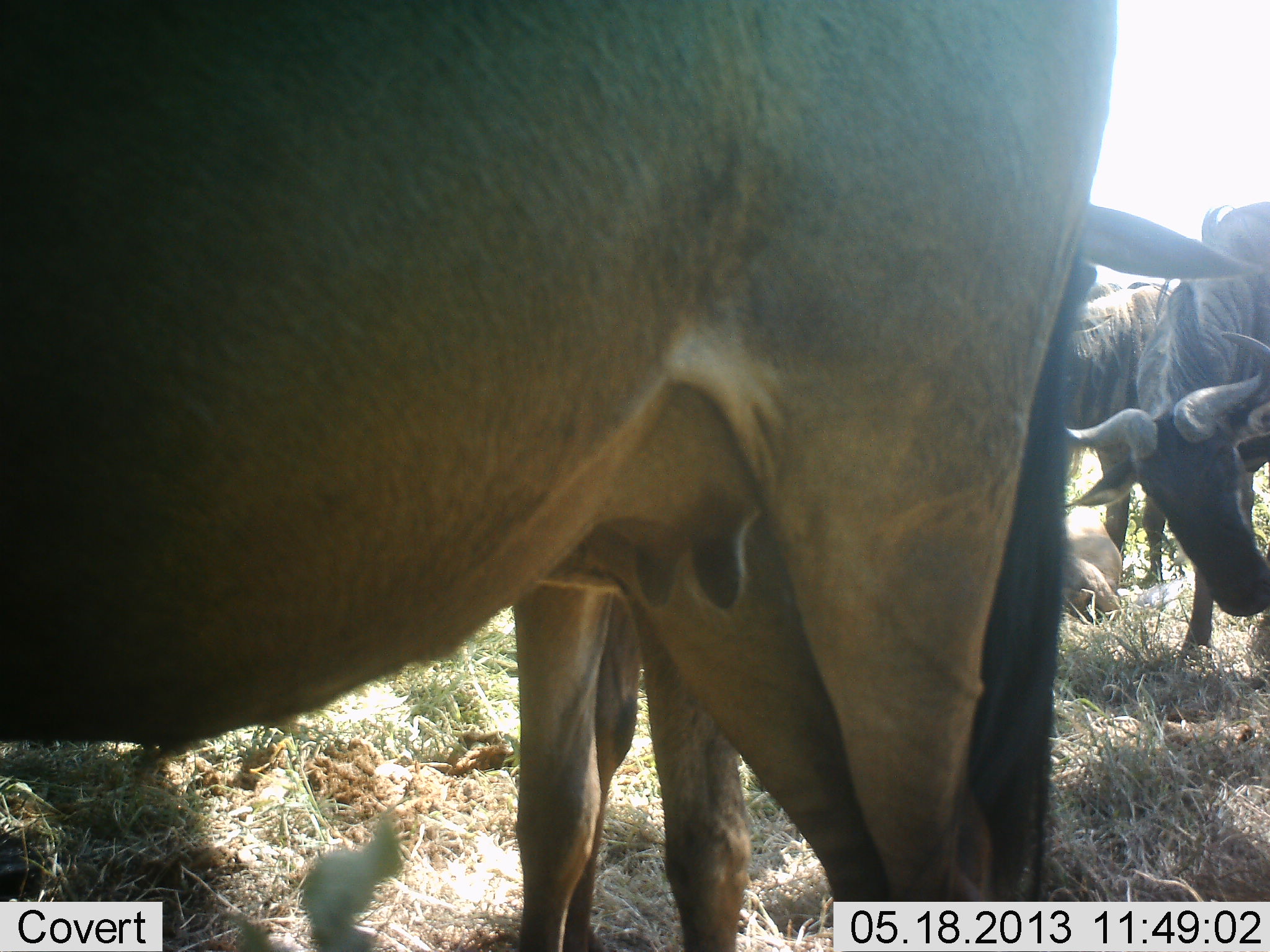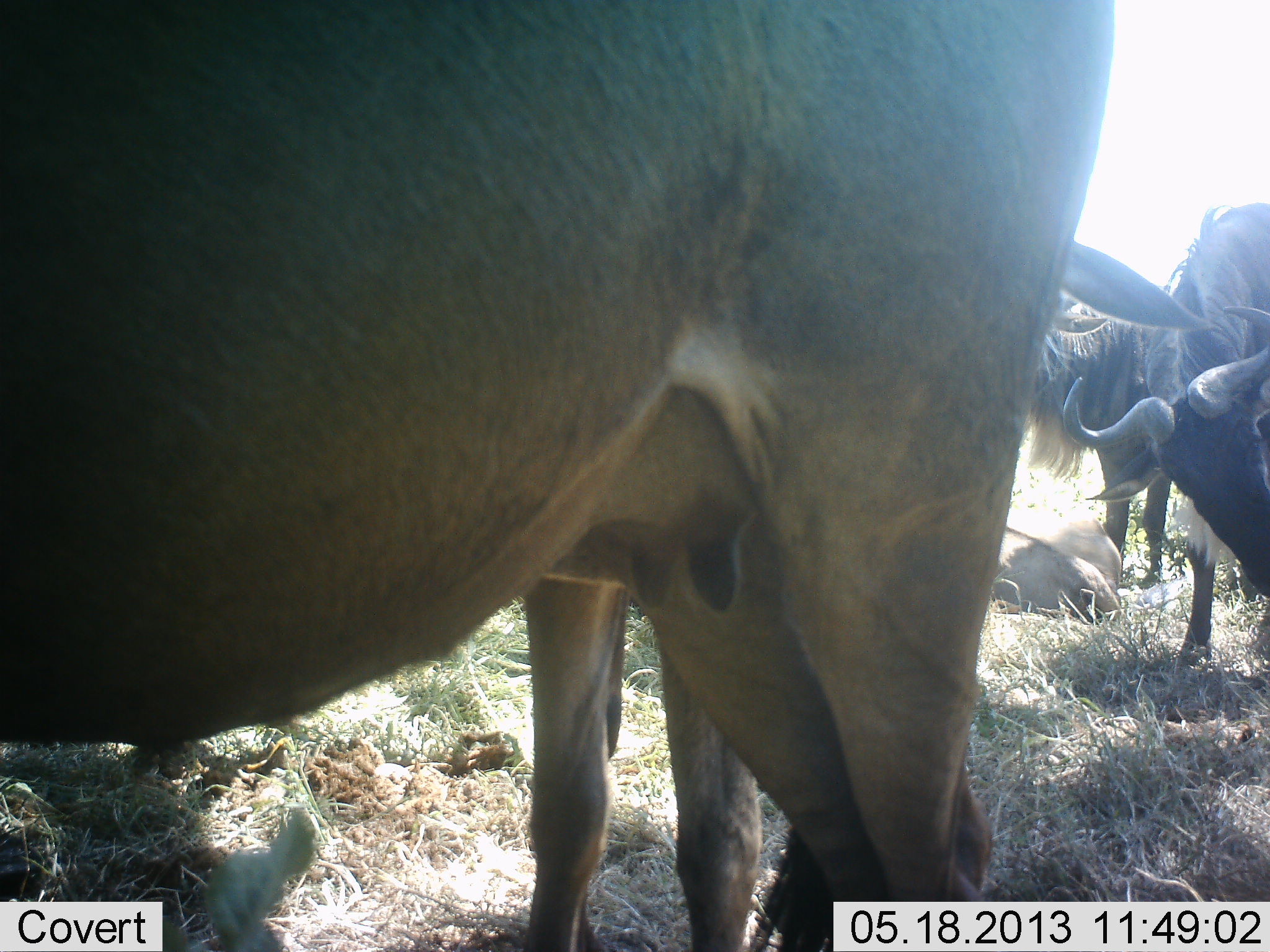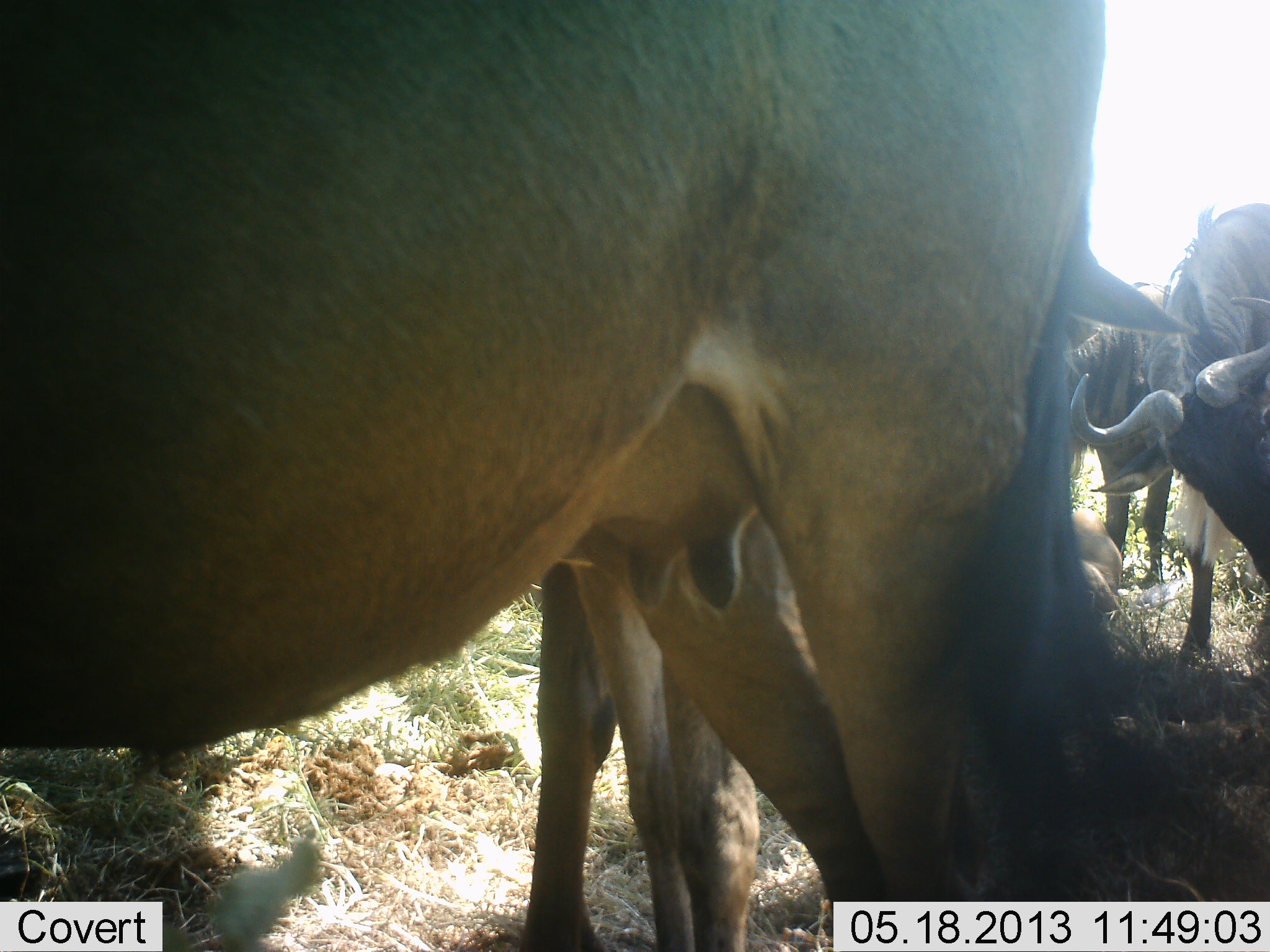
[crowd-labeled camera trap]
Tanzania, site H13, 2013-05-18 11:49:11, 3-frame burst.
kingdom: Animalia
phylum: Chordata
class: Mammalia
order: Artiodactyla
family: Bovidae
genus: Connochaetes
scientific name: Connochaetes taurinus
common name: blue wildebeest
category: wildebeest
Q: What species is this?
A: Wildebeest (blue wildebeest) (Connochaetes taurinus).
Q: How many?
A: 5.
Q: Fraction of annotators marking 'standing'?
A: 93%.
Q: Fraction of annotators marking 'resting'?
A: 56%.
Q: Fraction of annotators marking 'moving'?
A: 4%.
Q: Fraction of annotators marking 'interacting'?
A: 11%.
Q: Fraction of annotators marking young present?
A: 0%.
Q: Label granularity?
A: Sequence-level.